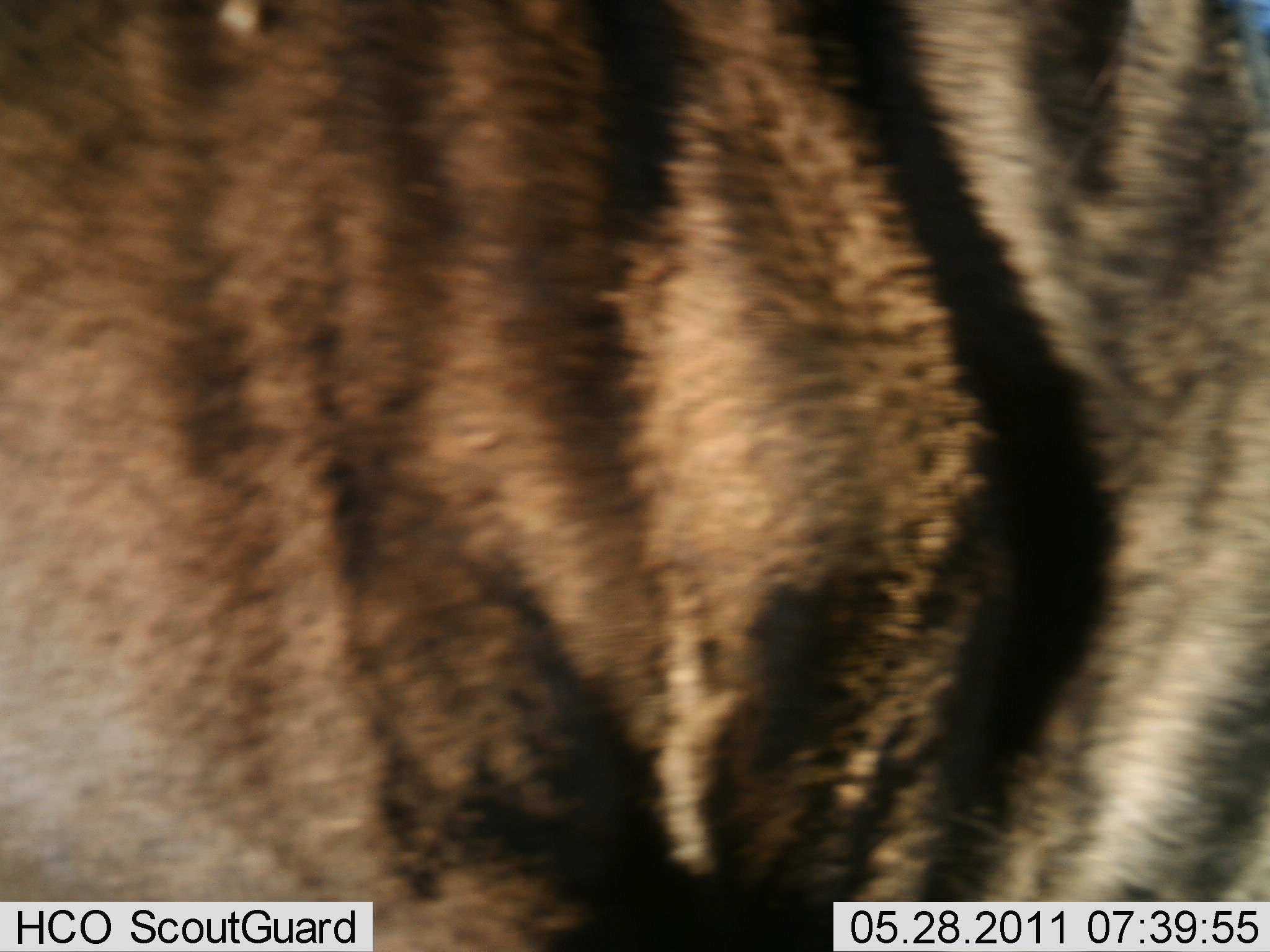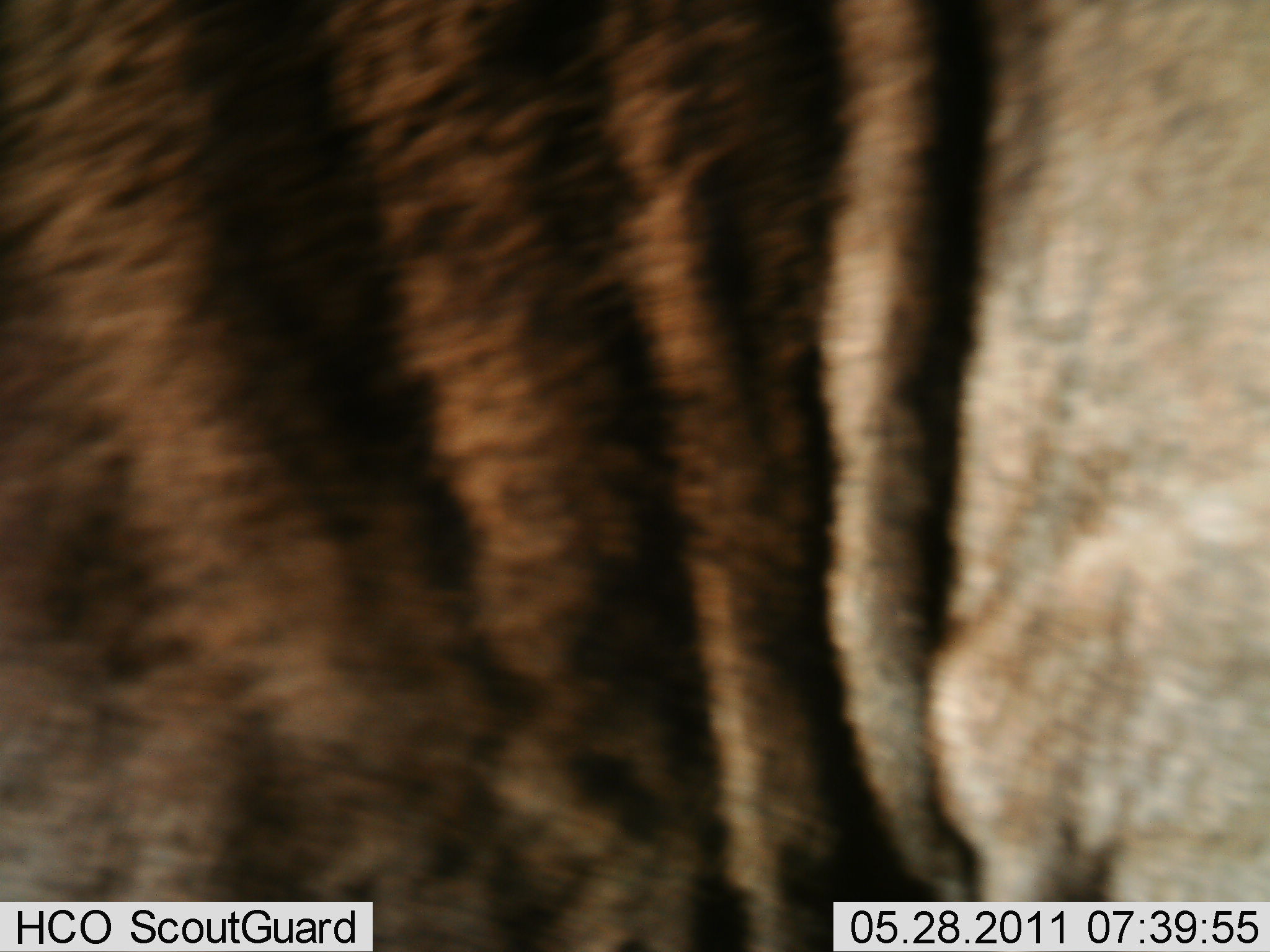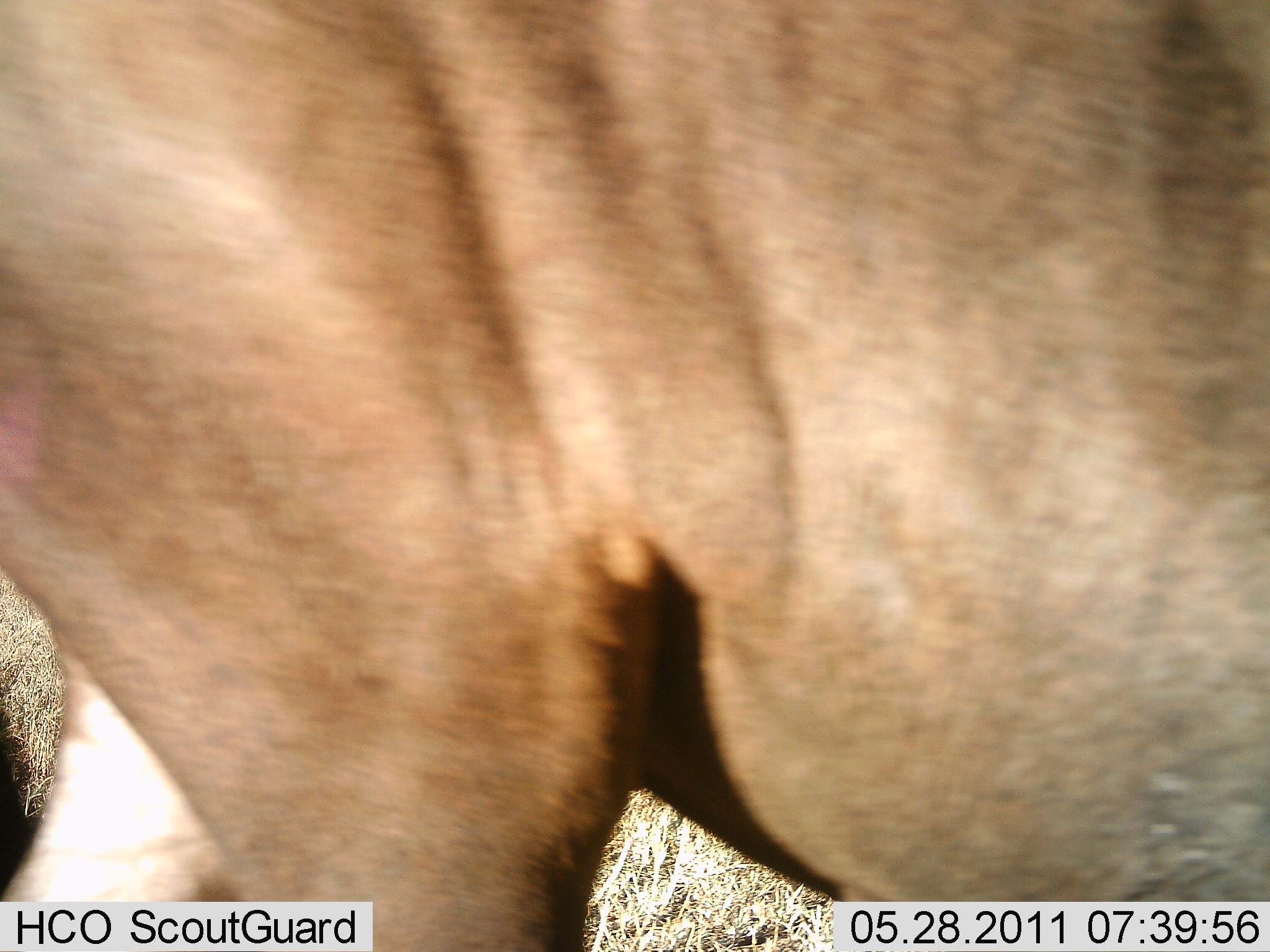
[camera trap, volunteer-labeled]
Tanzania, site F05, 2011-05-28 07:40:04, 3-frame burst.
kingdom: Animalia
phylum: Chordata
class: Mammalia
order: Artiodactyla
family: Bovidae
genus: Connochaetes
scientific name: Connochaetes taurinus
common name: blue wildebeest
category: wildebeest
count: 1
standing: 0%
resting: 0%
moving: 100%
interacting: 0%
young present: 0%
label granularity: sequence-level